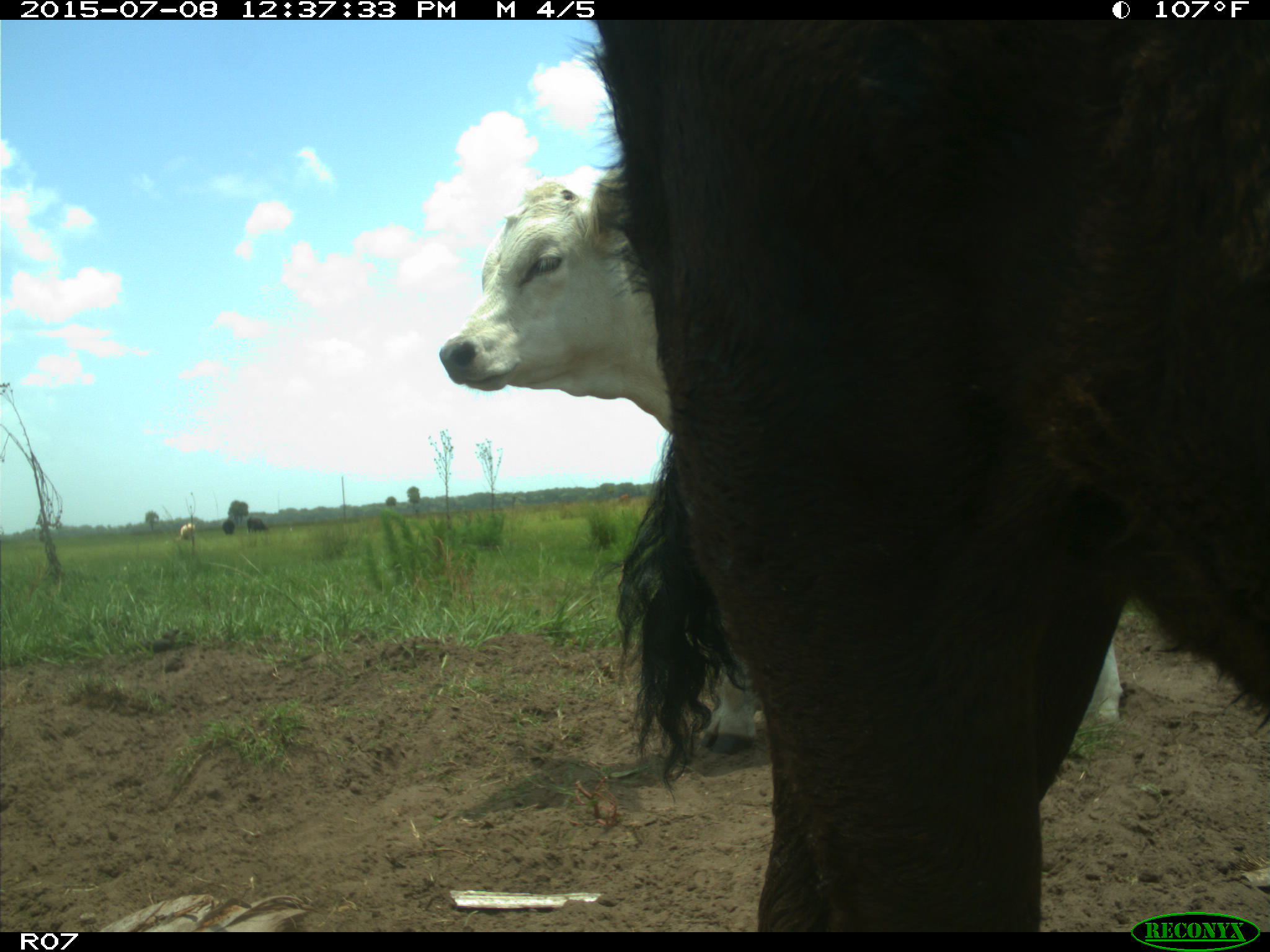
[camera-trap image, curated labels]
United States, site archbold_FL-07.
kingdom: Animalia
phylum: Chordata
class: Mammalia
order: Artiodactyla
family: Bovidae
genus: Bos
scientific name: Bos taurus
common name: domestic cow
Bos taurus (domestic cow).